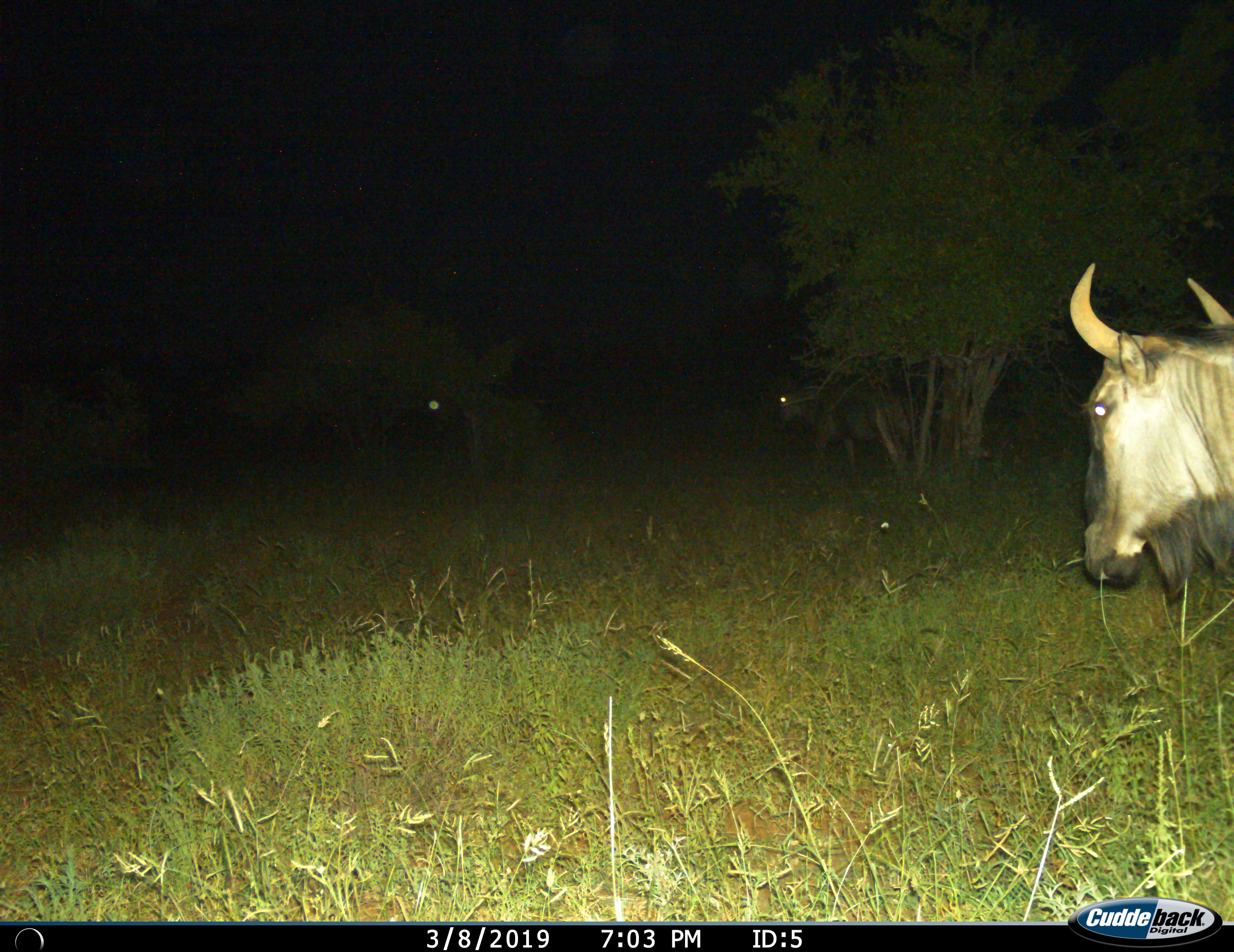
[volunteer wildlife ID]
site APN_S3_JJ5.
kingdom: Animalia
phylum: Chordata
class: Mammalia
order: Artiodactyla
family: Bovidae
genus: Connochaetes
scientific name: Connochaetes taurinus taurinus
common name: blue wildebeest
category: wildebeestblue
Wildebeestblue (blue wildebeest) (Connochaetes taurinus taurinus), count 2. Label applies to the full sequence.